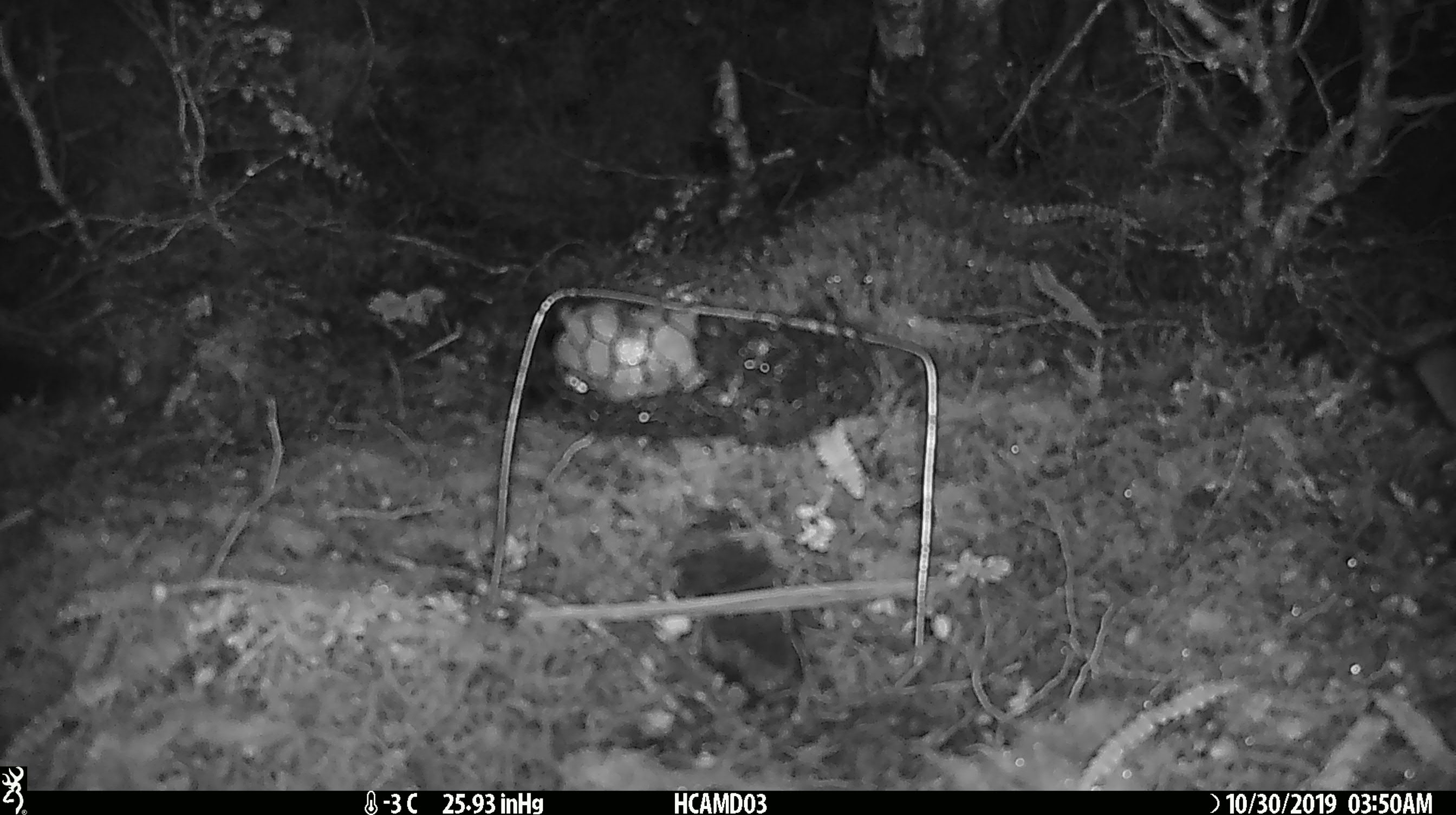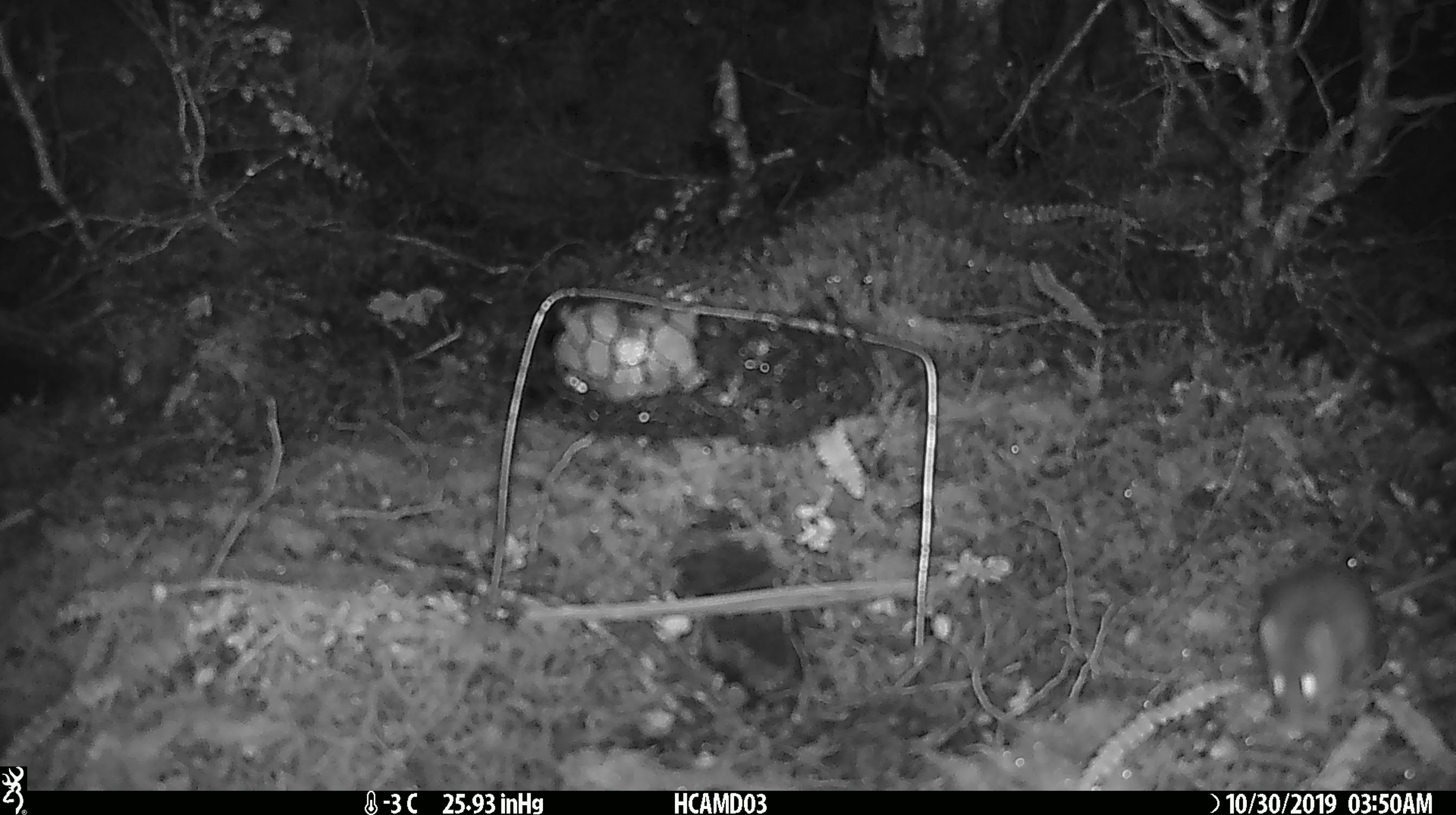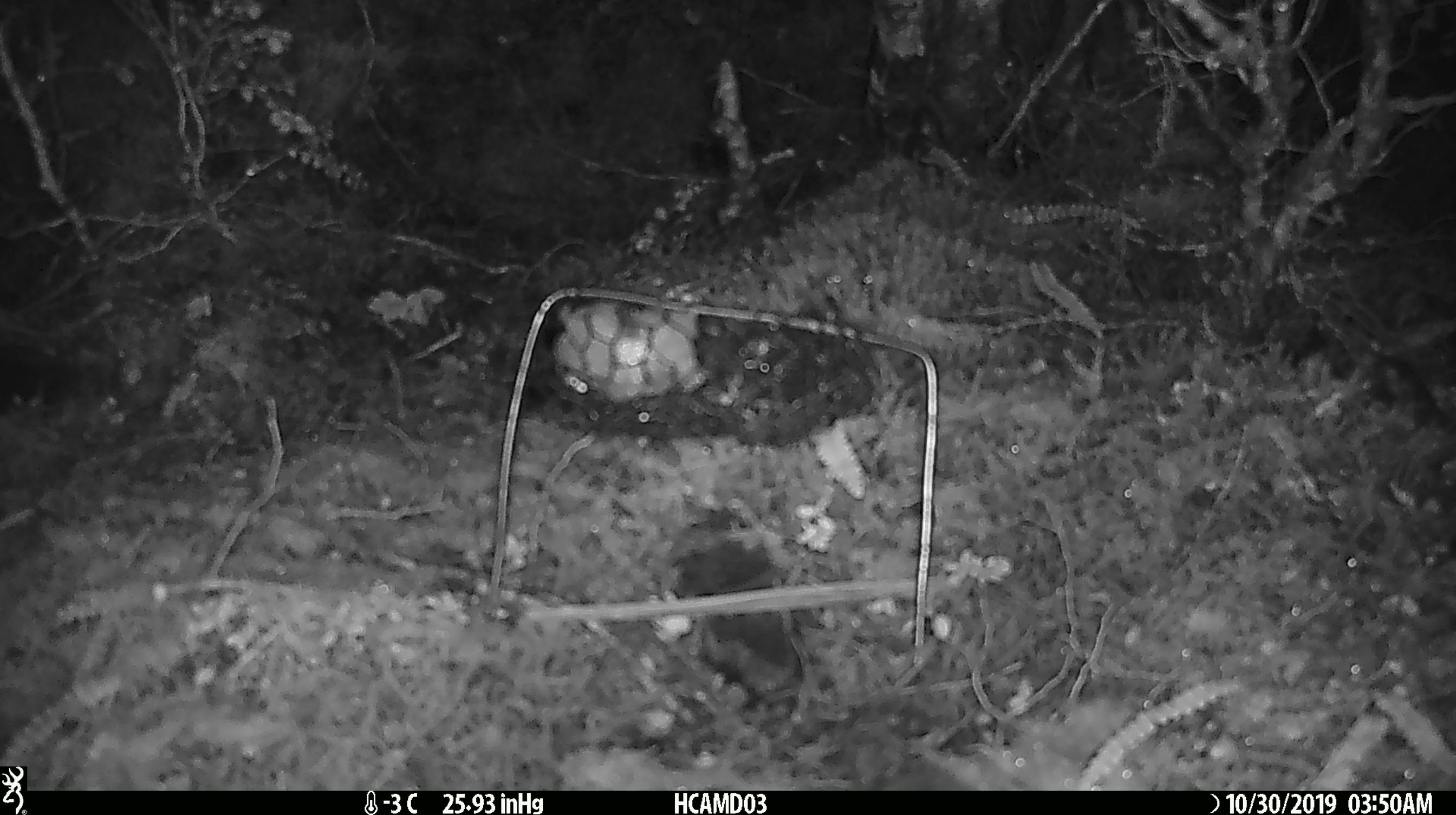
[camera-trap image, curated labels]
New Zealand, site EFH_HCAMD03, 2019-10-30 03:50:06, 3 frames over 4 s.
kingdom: Animalia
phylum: Chordata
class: Mammalia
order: Rodentia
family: Muridae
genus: Mus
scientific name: Mus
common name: mouse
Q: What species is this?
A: Mouse (Mus).